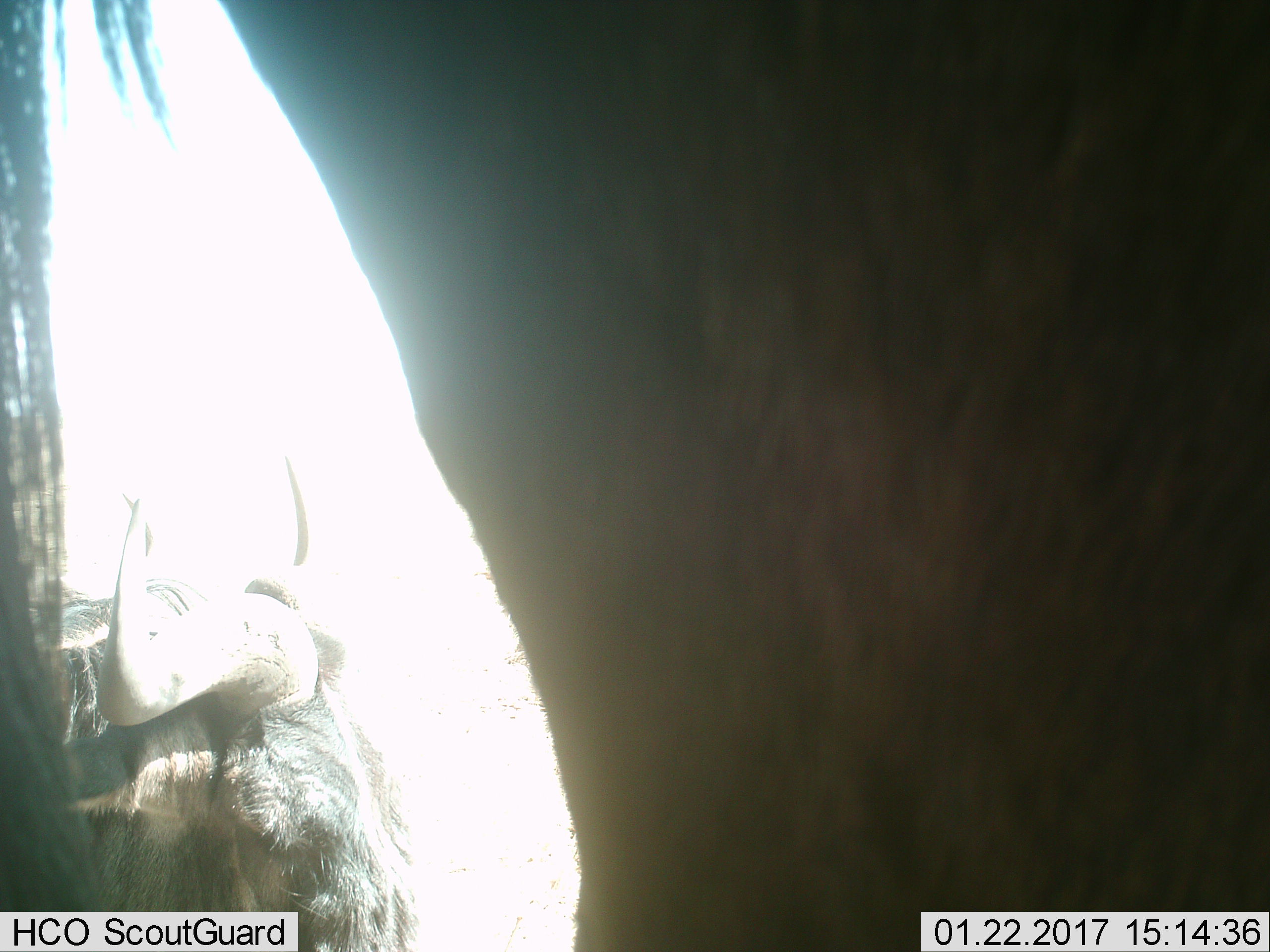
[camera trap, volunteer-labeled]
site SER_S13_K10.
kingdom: Animalia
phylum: Chordata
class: Mammalia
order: Artiodactyla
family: Bovidae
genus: Connochaetes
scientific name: Connochaetes taurinus taurinus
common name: blue wildebeest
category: wildebeestblue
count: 2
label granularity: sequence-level